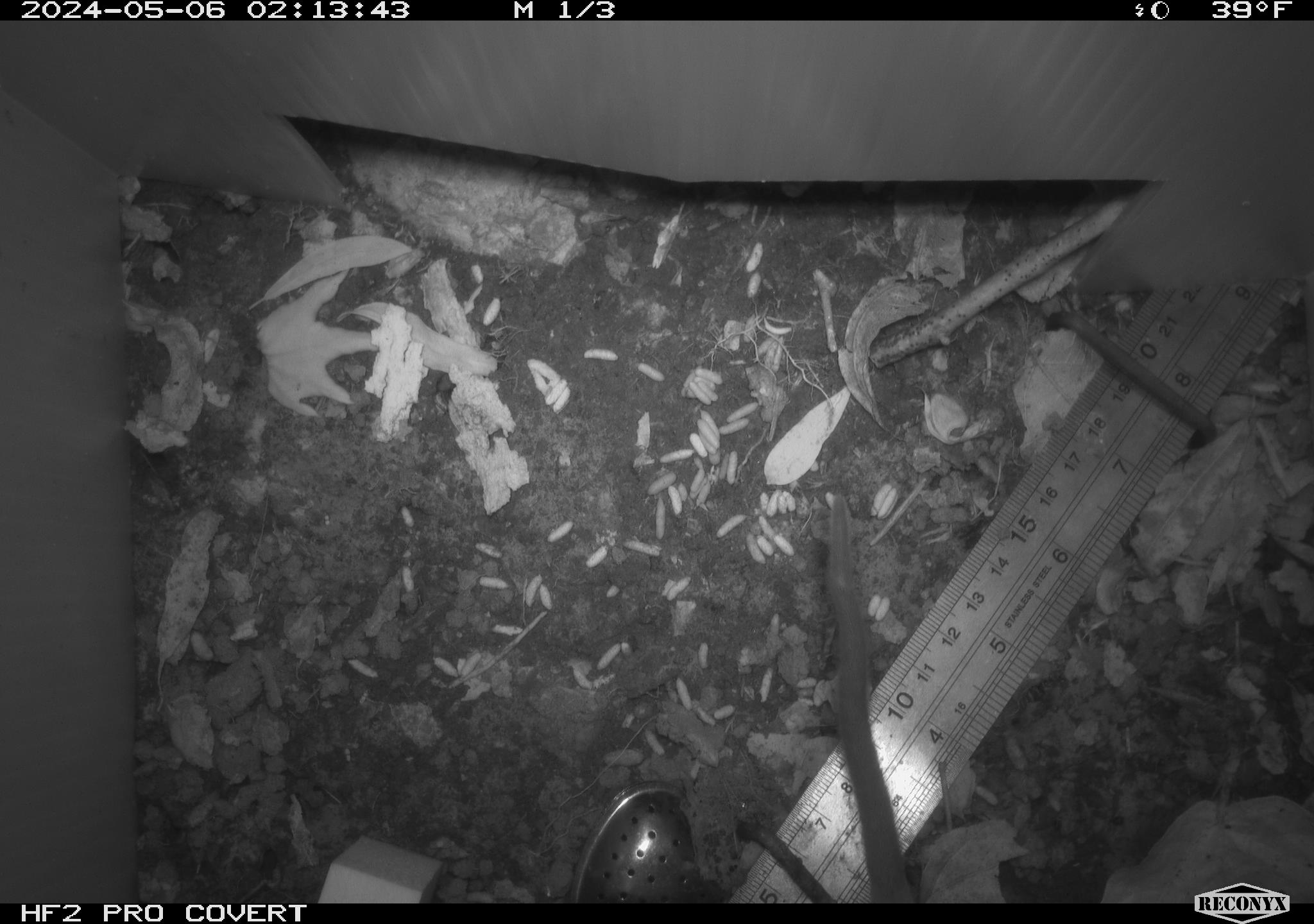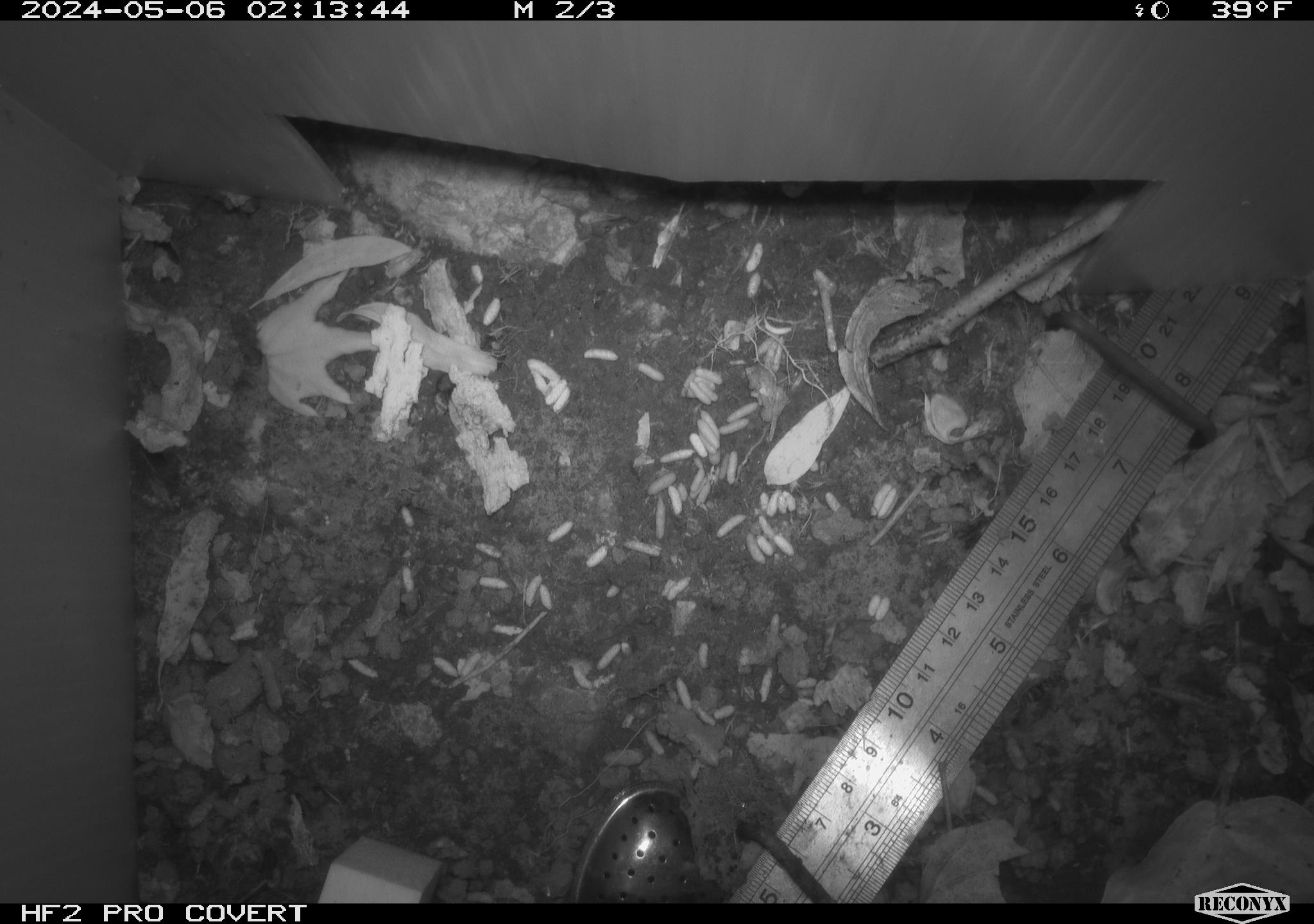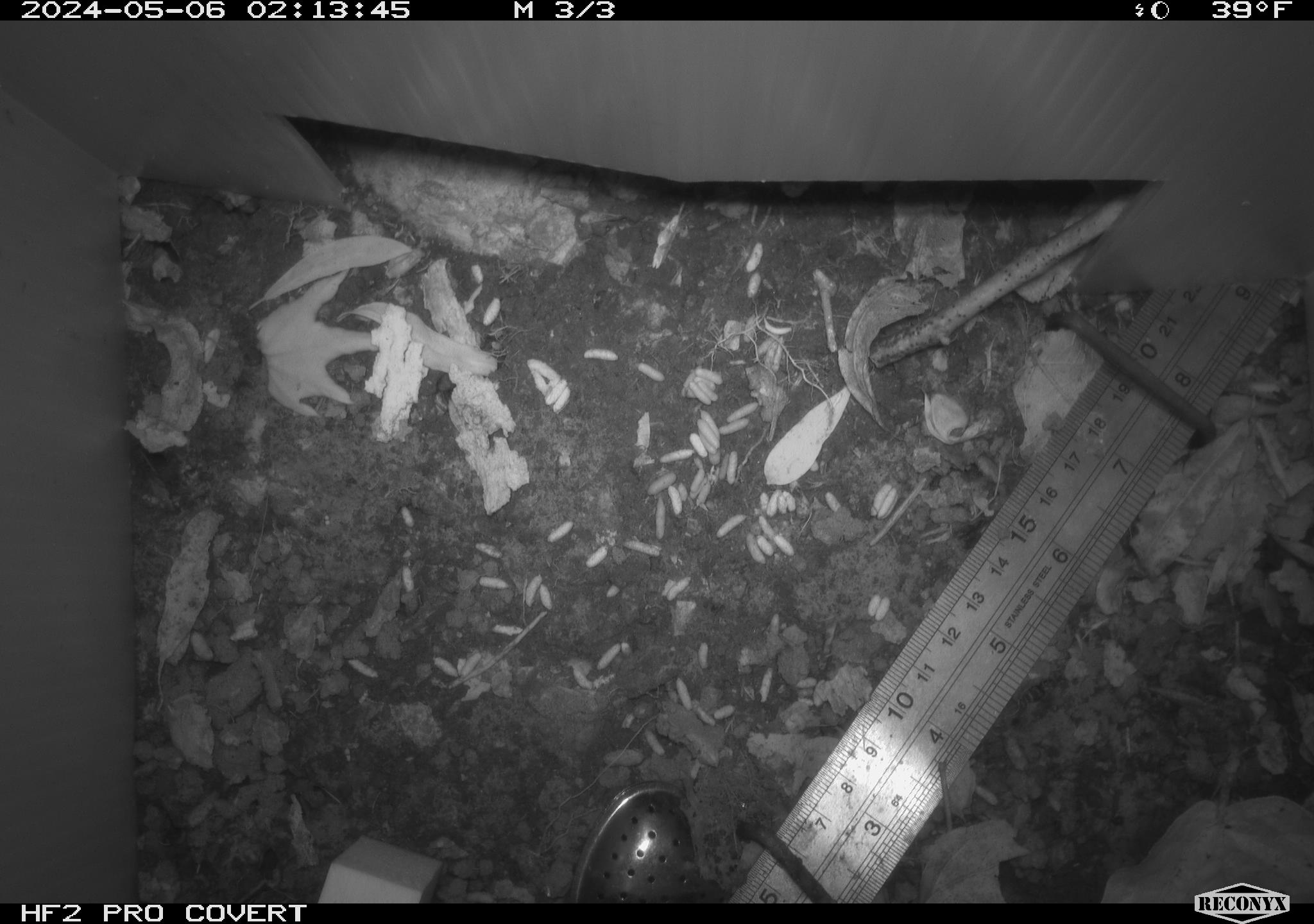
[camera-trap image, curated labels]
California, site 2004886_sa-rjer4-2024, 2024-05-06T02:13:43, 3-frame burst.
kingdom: Animalia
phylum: Chordata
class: Mammalia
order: Rodentia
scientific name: Rodentia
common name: woodrat or rat or mouse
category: woodrat or rat or mouse species